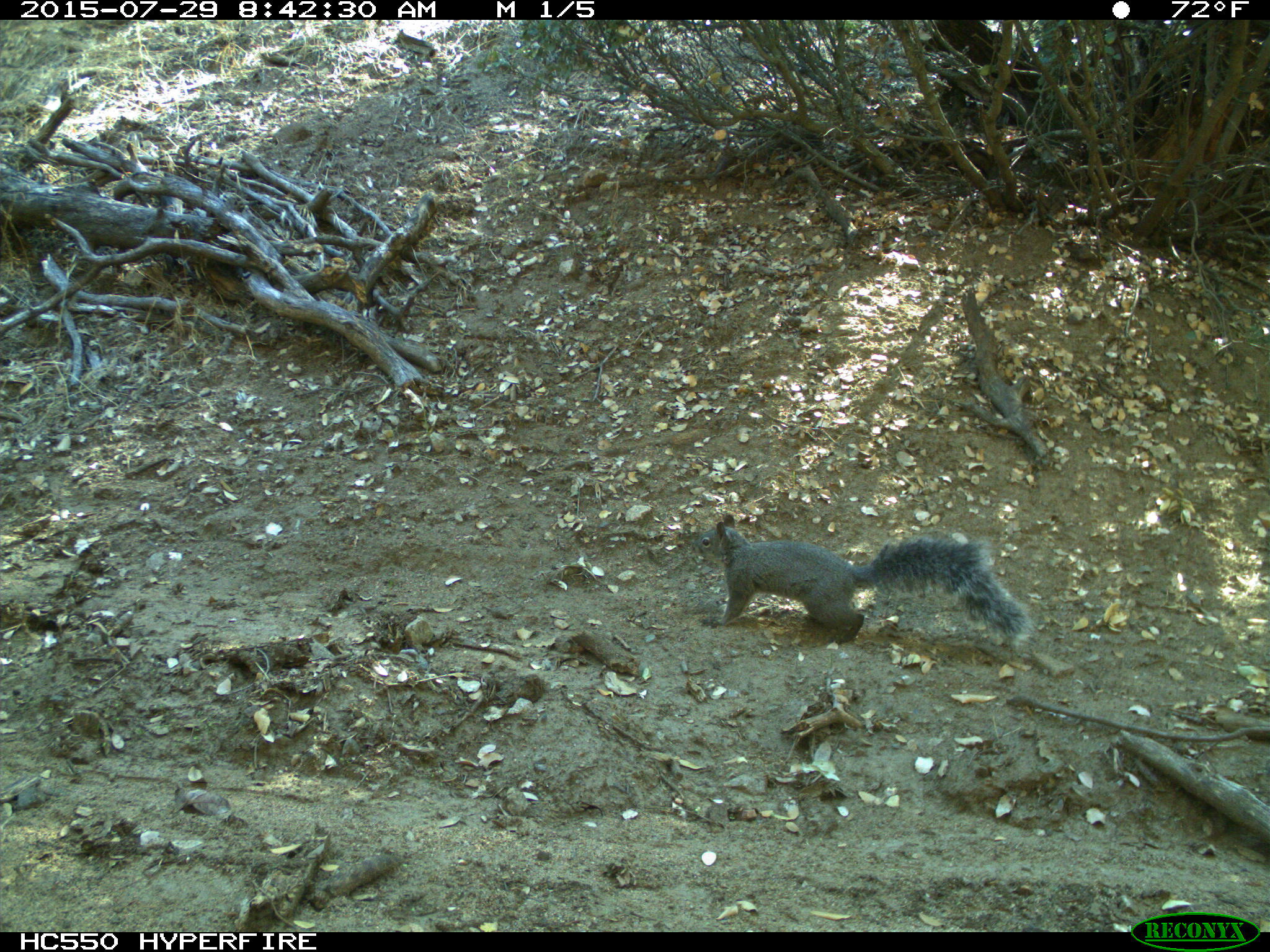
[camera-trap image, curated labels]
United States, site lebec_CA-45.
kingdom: Animalia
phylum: Chordata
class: Mammalia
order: Rodentia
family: Sciuridae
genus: Sciurus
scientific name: Sciurus carolinensis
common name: eastern gray squirrel